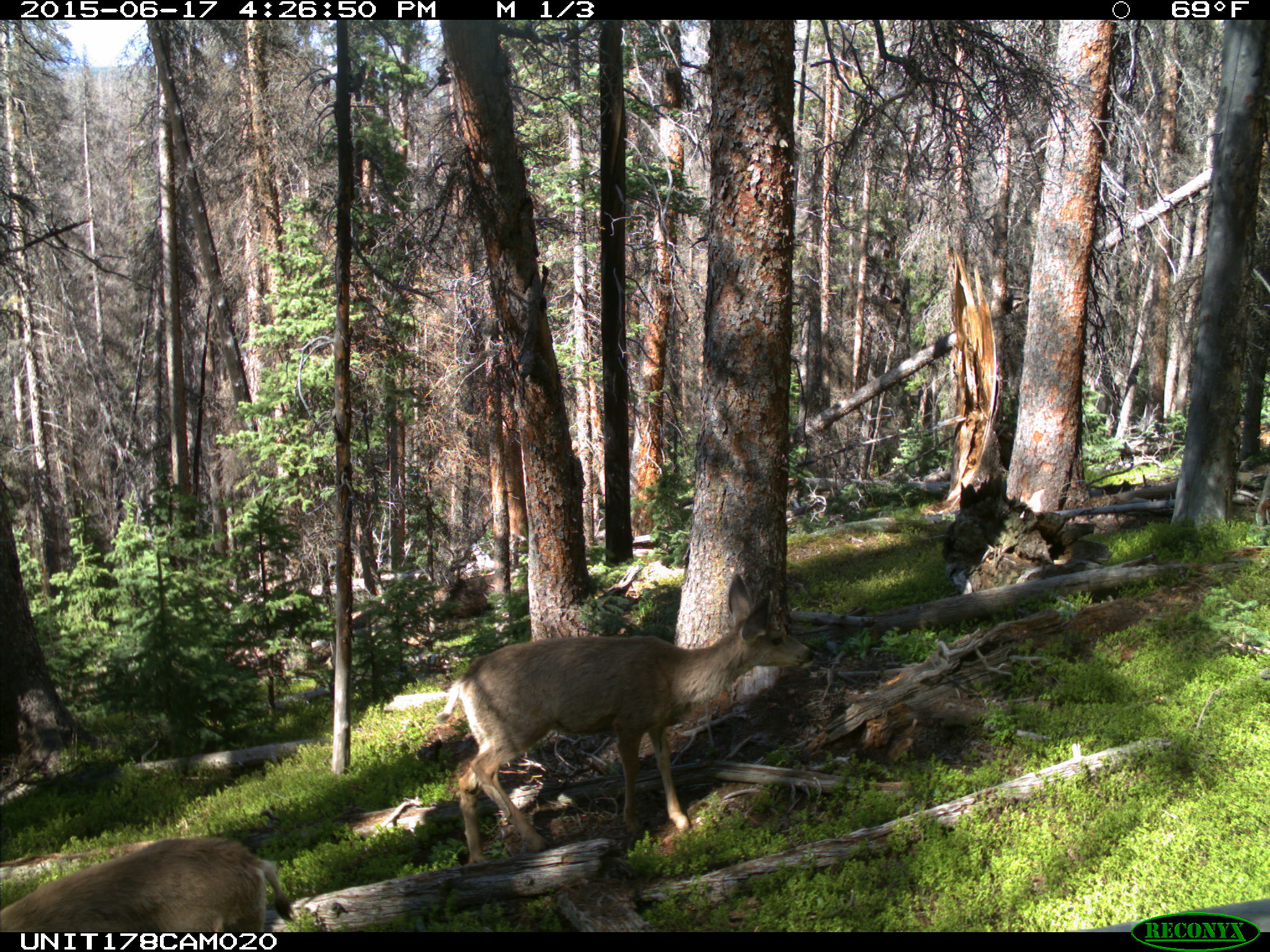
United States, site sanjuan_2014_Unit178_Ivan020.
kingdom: Animalia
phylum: Chordata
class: Mammalia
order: Artiodactyla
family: Cervidae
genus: Odocoileus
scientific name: Odocoileus hemionus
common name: mule deer